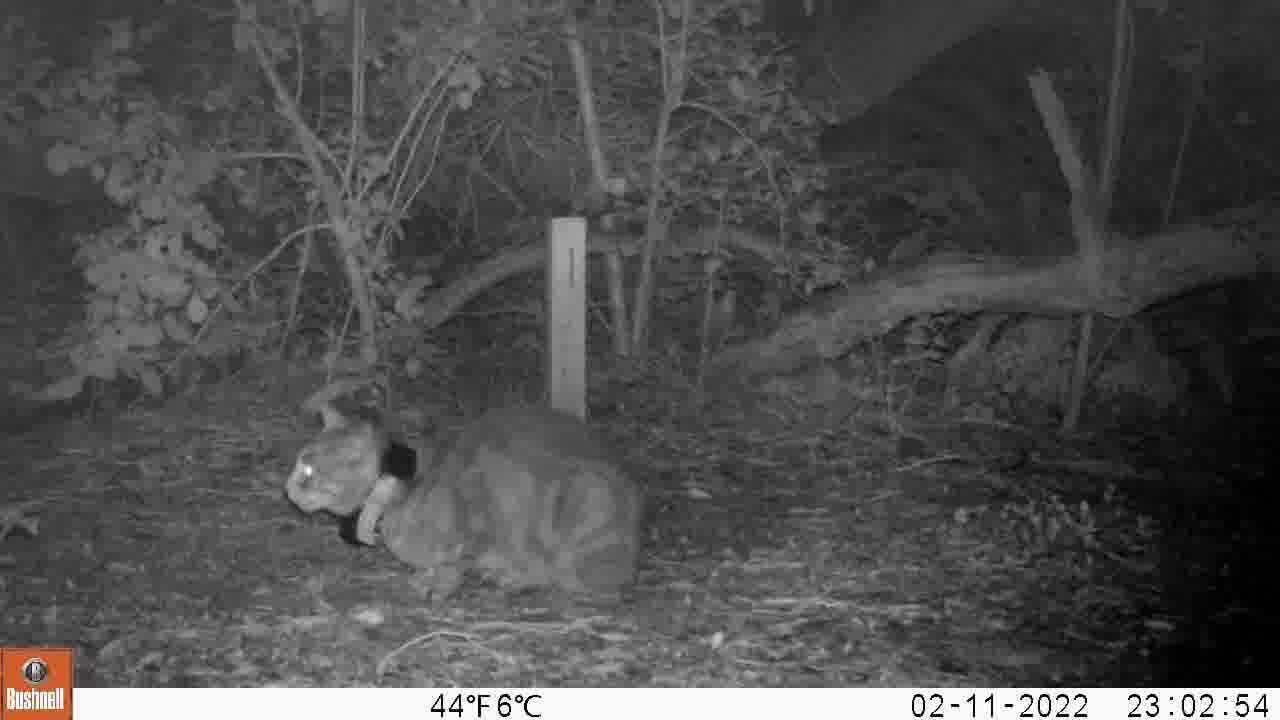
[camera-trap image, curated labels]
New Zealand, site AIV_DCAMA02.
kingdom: Animalia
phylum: Chordata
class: Mammalia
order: Carnivora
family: Felidae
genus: Felis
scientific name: Felis catus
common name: domestic cat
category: cat